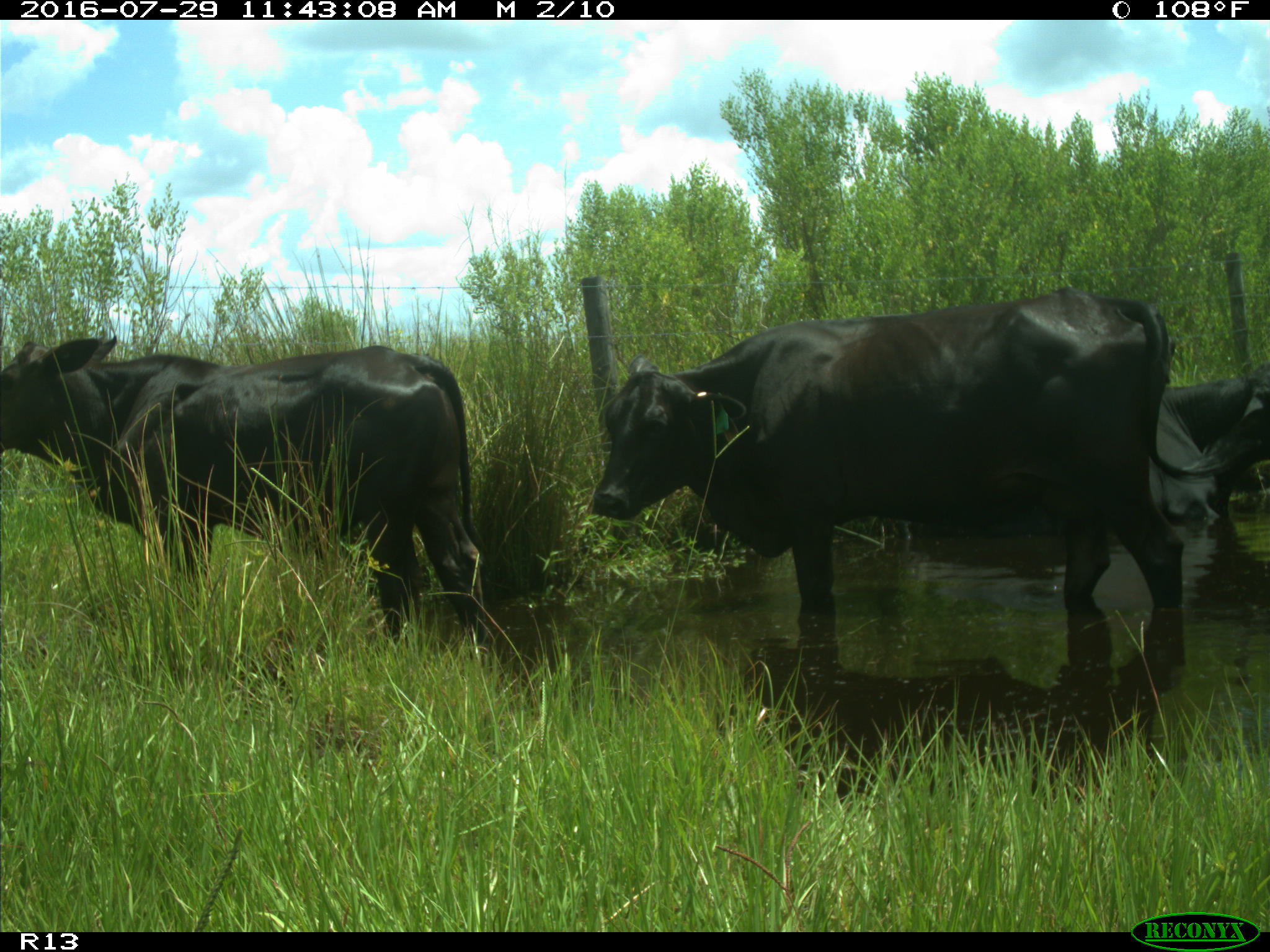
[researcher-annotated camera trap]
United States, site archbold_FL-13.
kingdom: Animalia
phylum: Chordata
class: Mammalia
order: Artiodactyla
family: Bovidae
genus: Bos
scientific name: Bos taurus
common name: domestic cow